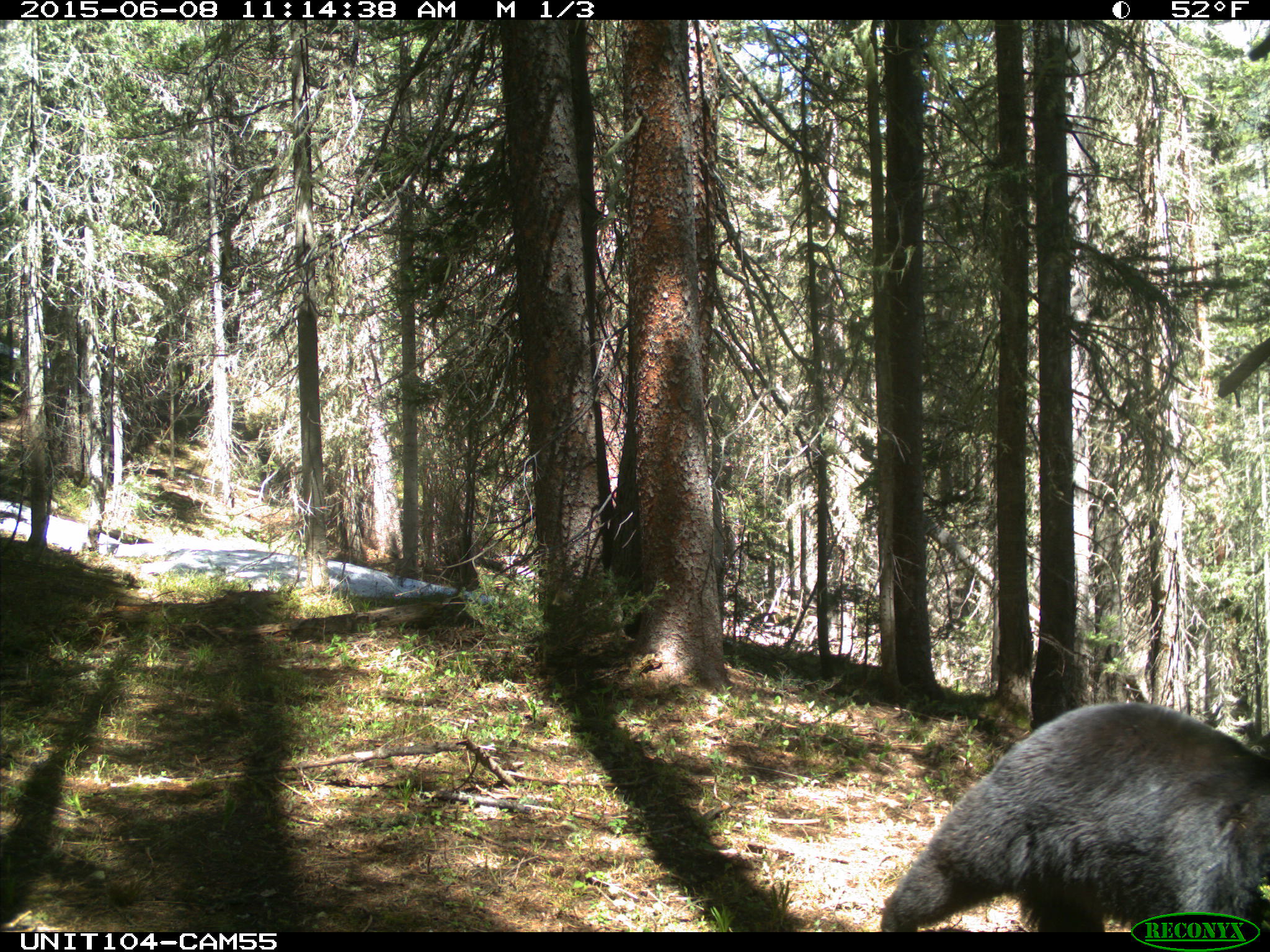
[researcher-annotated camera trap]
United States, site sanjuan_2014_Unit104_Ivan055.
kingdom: Animalia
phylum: Chordata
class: Mammalia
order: Carnivora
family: Ursidae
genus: Ursus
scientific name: Ursus americanus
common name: american black bear